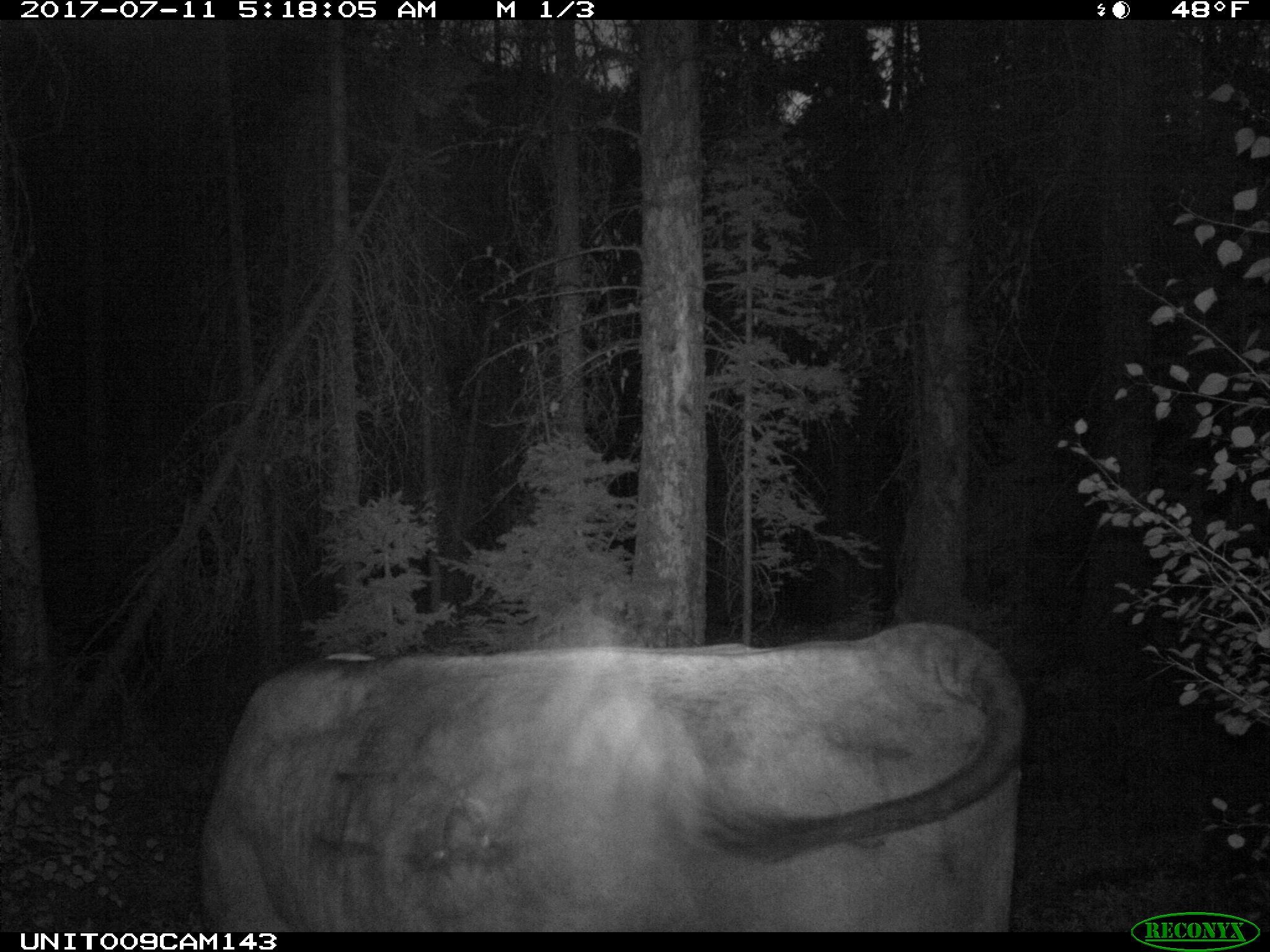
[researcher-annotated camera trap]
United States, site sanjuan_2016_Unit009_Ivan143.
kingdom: Animalia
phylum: Chordata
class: Mammalia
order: Artiodactyla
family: Bovidae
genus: Bos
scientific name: Bos taurus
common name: domestic cow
Bos taurus (domestic cow).